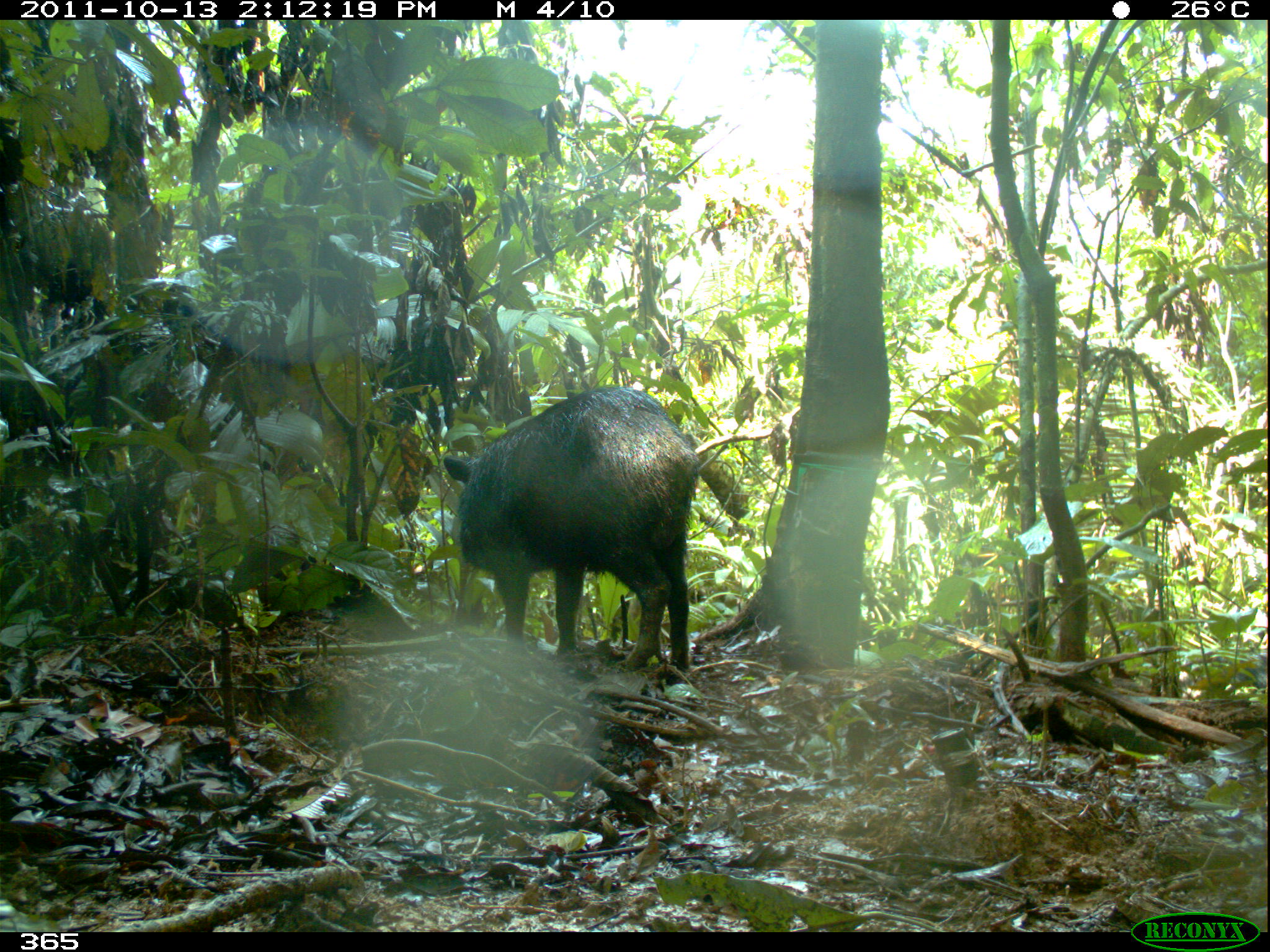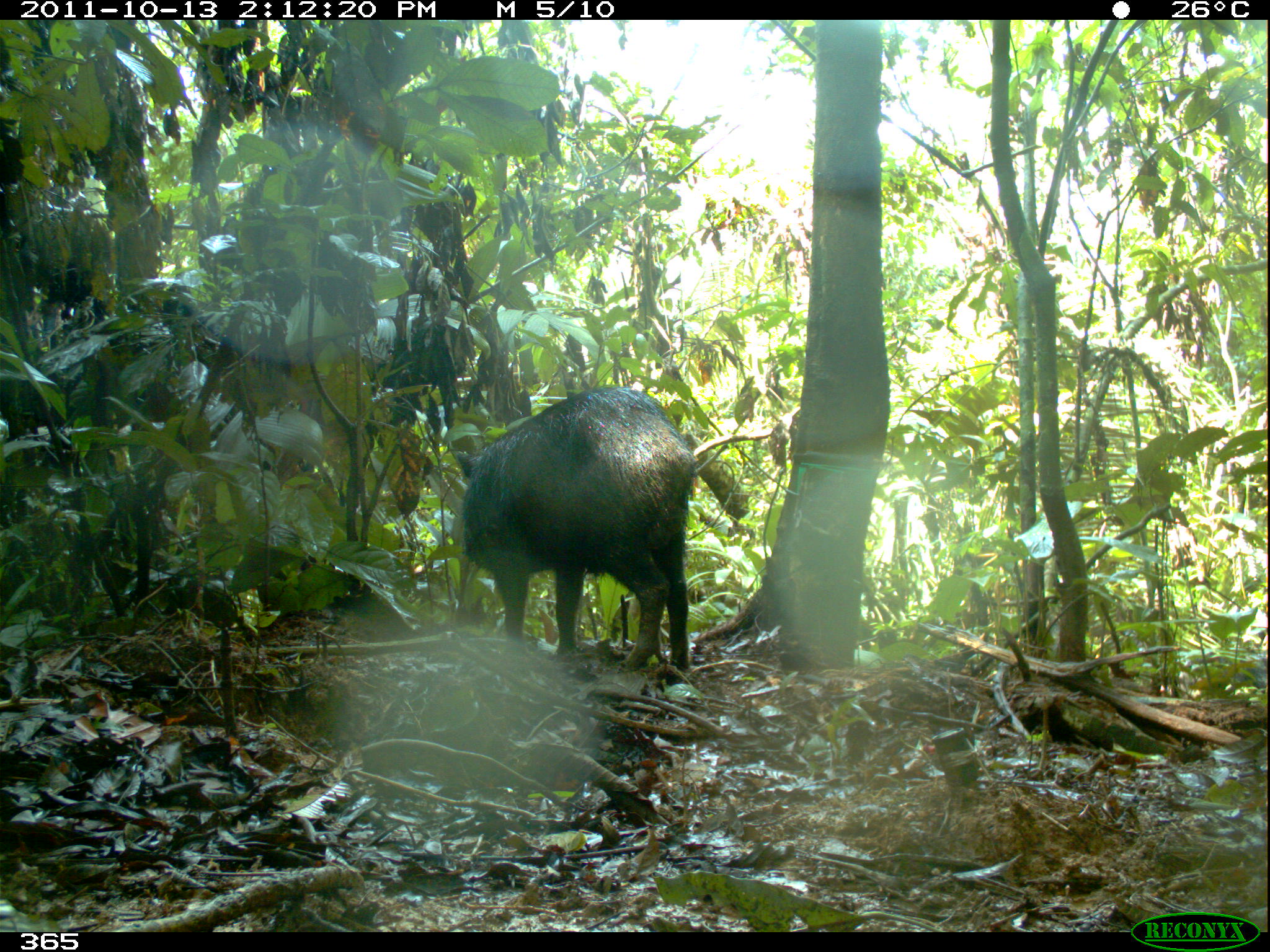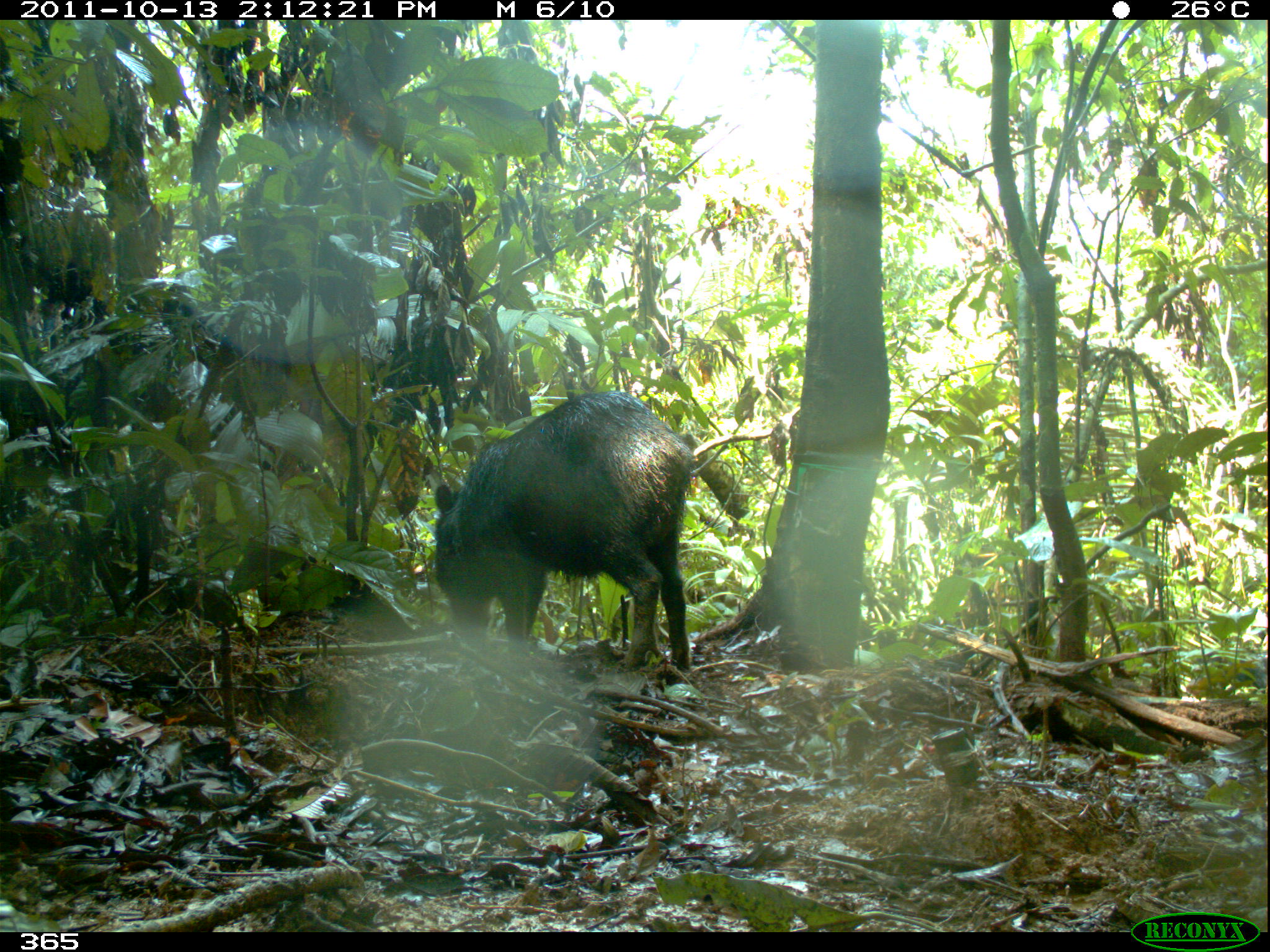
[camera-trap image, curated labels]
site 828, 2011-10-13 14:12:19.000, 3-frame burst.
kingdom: Animalia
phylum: Chordata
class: Mammalia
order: Artiodactyla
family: Tayassuidae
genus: Tayassu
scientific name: Tayassu pecari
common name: white-lipped peccary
Tayassu pecari (white-lipped peccary).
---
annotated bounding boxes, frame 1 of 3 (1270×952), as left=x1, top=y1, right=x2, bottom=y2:
tayassu pecari: left=442, top=385, right=697, bottom=672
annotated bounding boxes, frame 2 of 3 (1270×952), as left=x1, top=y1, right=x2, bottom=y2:
tayassu pecari: left=450, top=383, right=698, bottom=671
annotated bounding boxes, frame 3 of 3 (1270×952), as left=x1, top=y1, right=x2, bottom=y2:
tayassu pecari: left=431, top=391, right=694, bottom=672